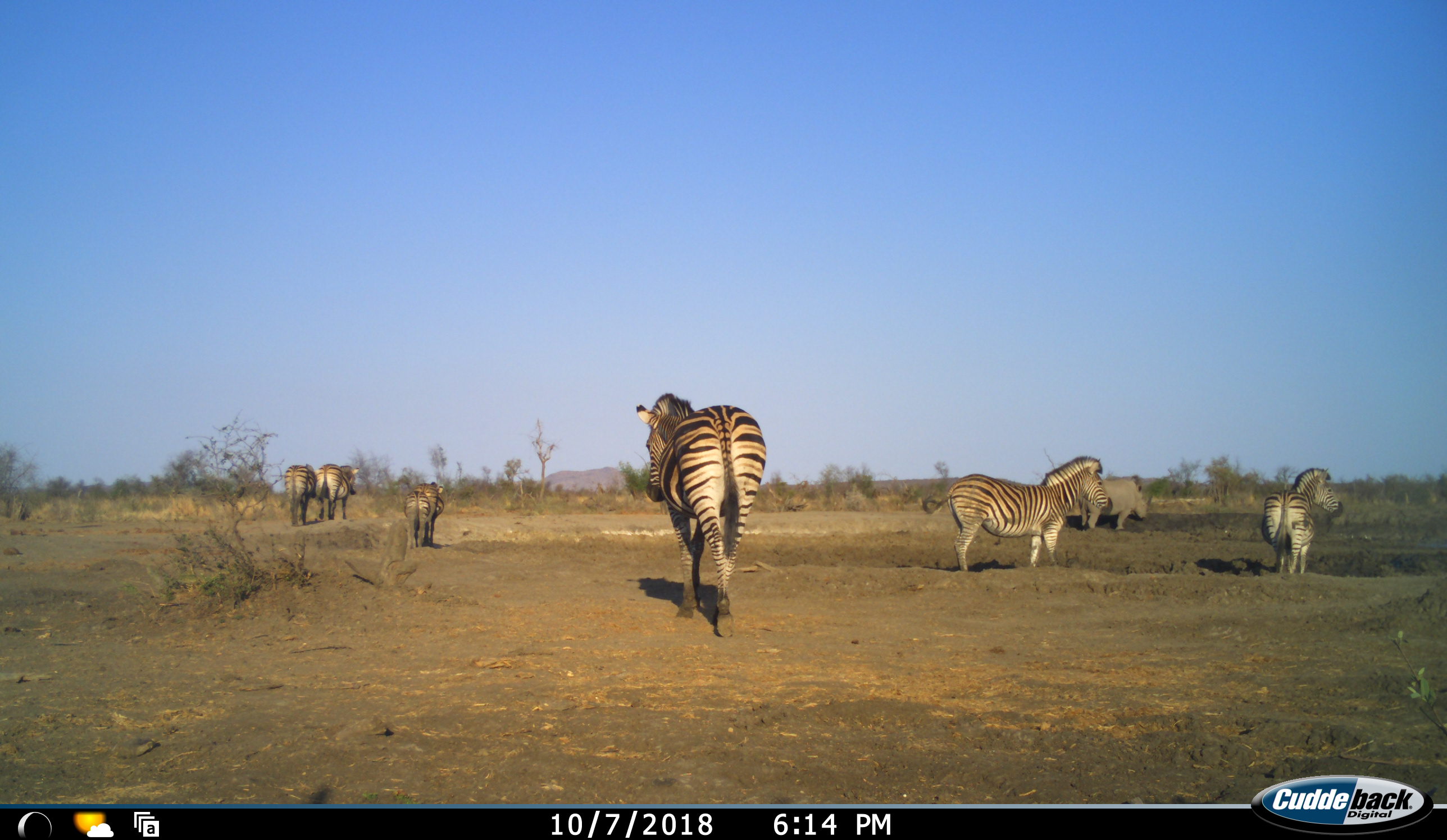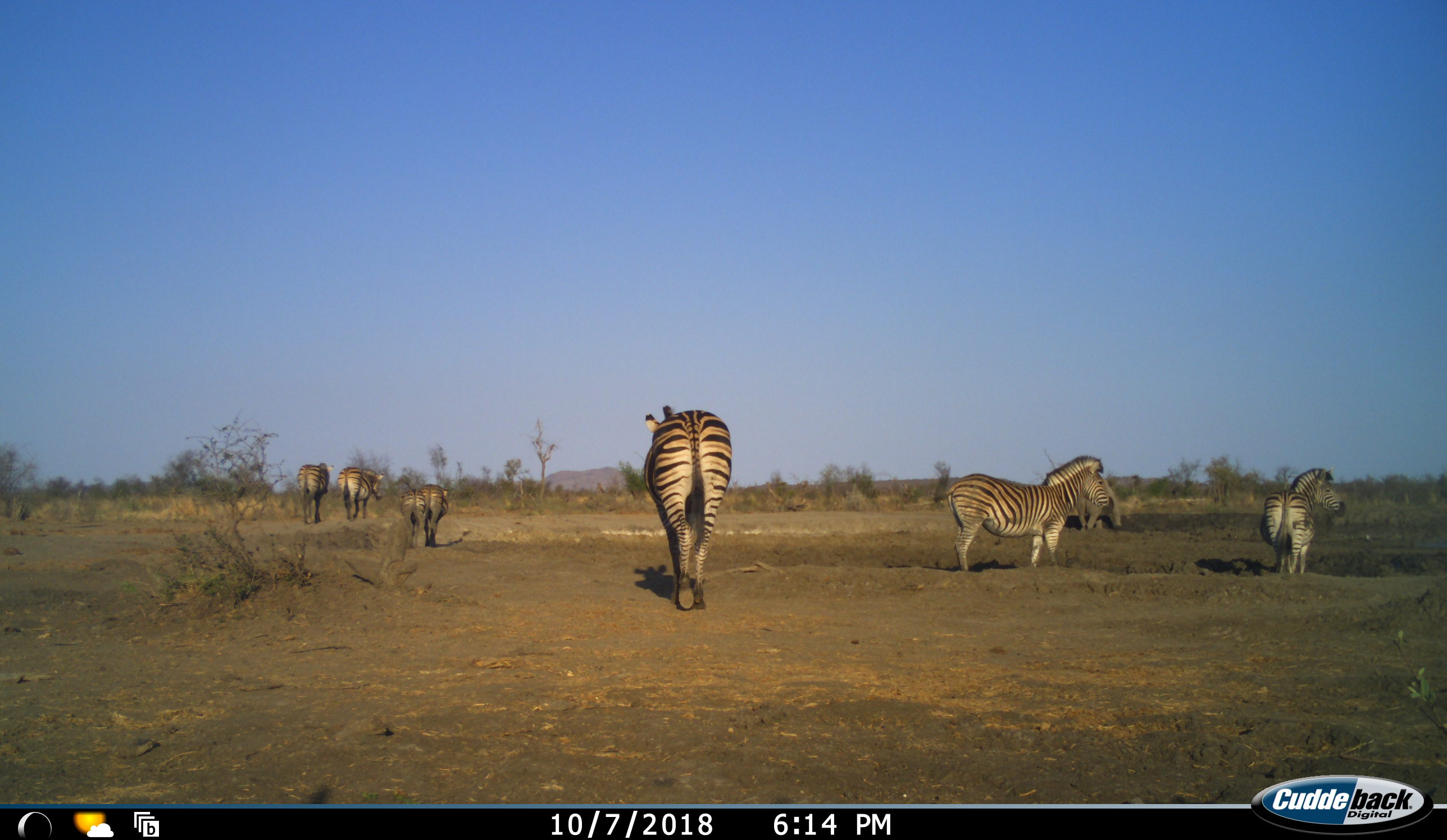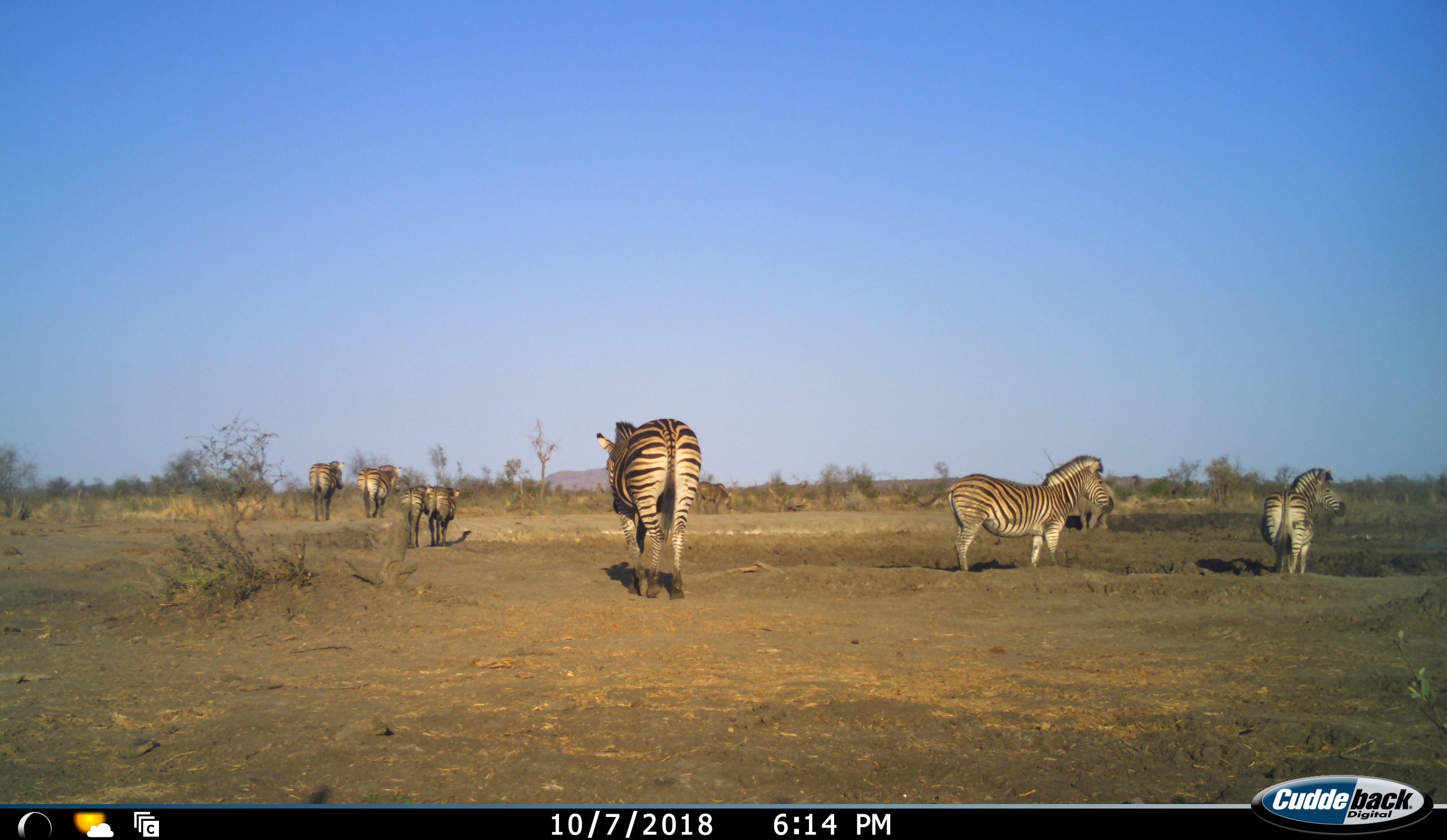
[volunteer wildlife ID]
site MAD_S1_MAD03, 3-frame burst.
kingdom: Animalia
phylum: Chordata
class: Mammalia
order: Perissodactyla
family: Rhinocerotidae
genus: Ceratotherium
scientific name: Ceratotherium simum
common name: white rhinoceros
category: rhinoceroswhite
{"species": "rhinoceroswhite (white rhinoceros) (Ceratotherium simum)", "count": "1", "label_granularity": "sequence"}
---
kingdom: Animalia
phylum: Chordata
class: Mammalia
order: Perissodactyla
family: Equidae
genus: Equus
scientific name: Equus quagga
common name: plains zebra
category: zebraplains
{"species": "zebraplains (plains zebra) (Equus quagga)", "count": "7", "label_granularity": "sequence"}